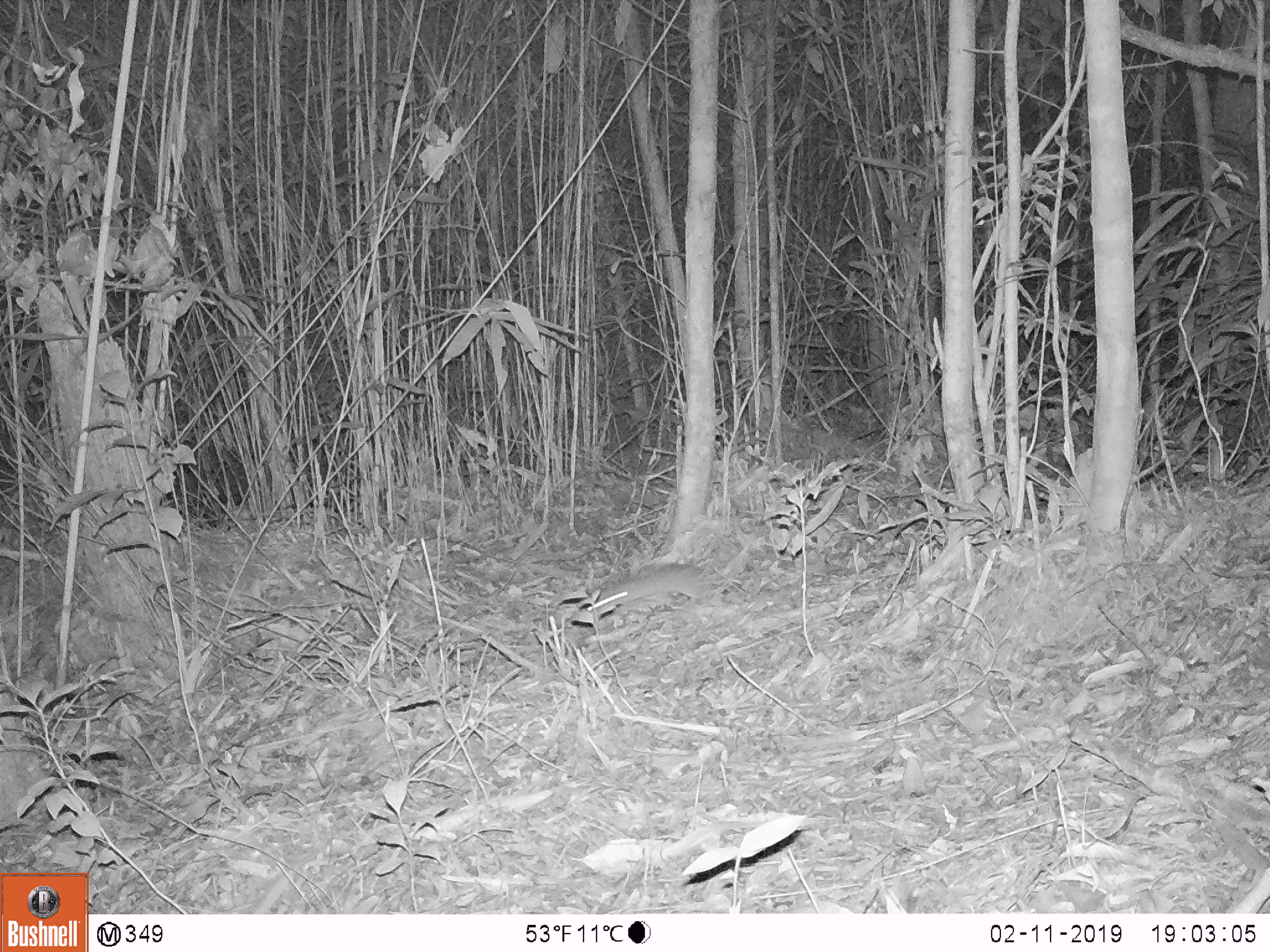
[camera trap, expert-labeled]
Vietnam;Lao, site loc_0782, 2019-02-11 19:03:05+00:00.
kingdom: Animalia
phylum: Chordata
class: Mammalia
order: Rodentia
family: Muridae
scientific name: Muridae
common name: old-world mice and rats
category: unidentified murid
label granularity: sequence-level